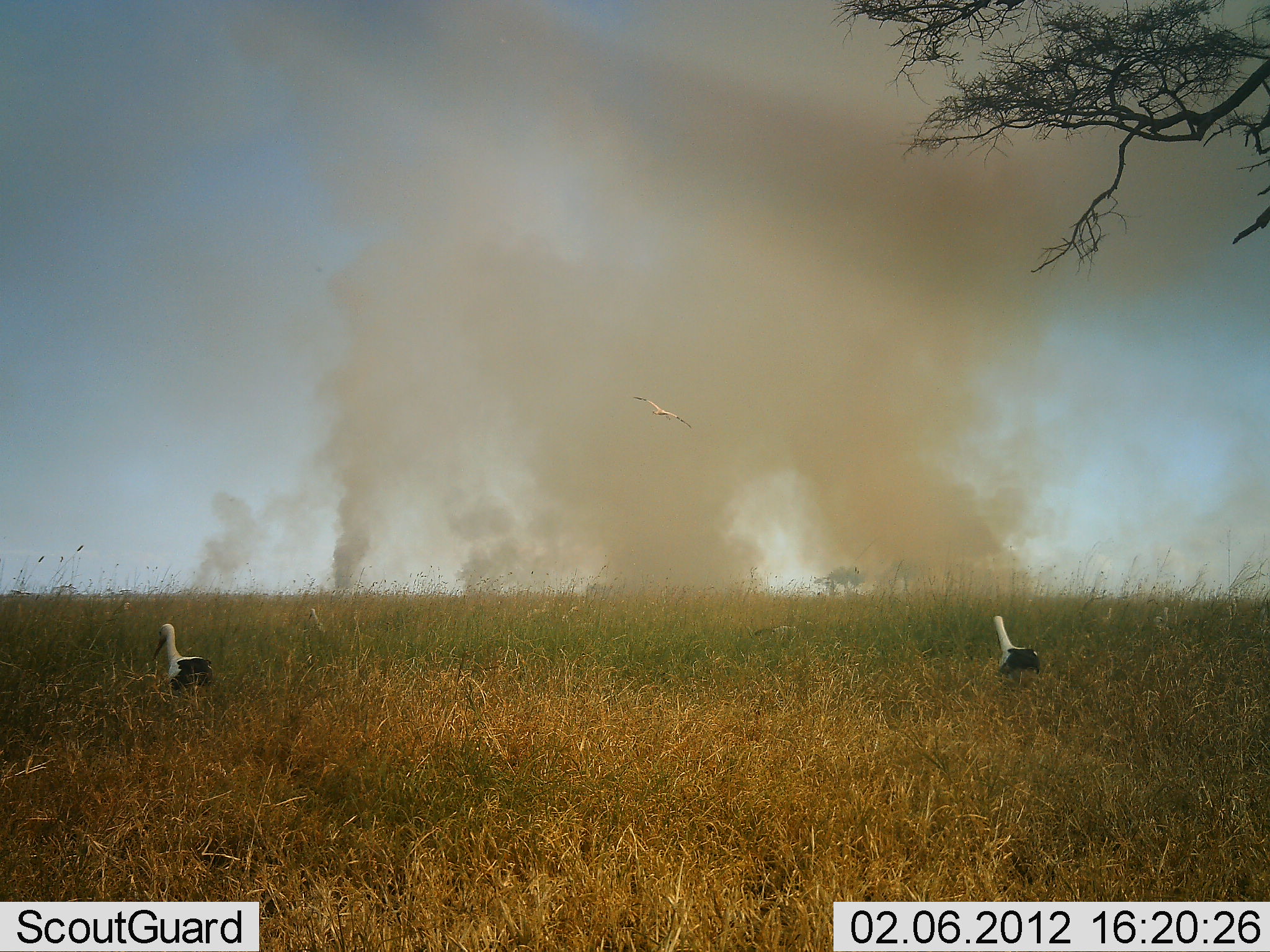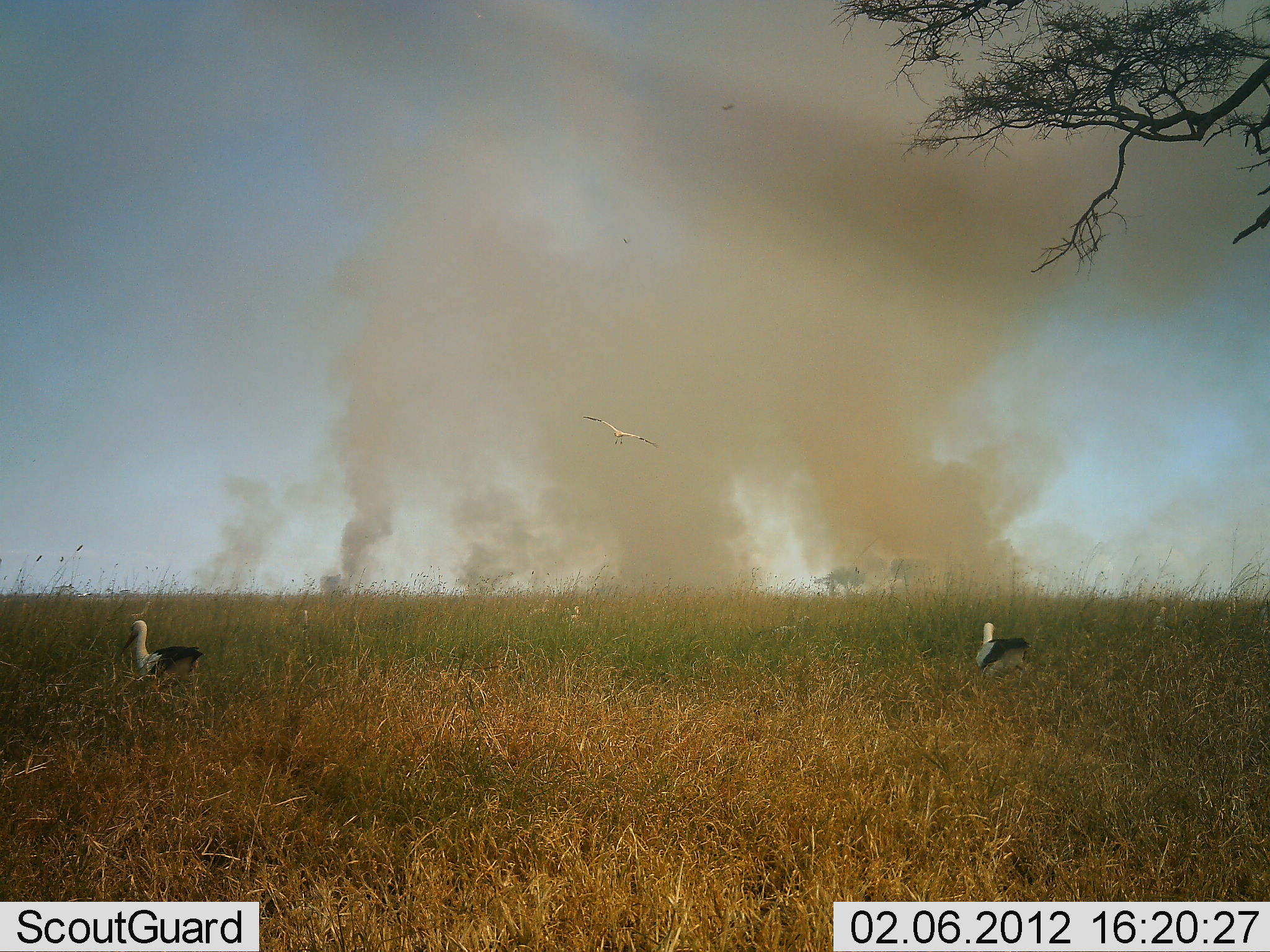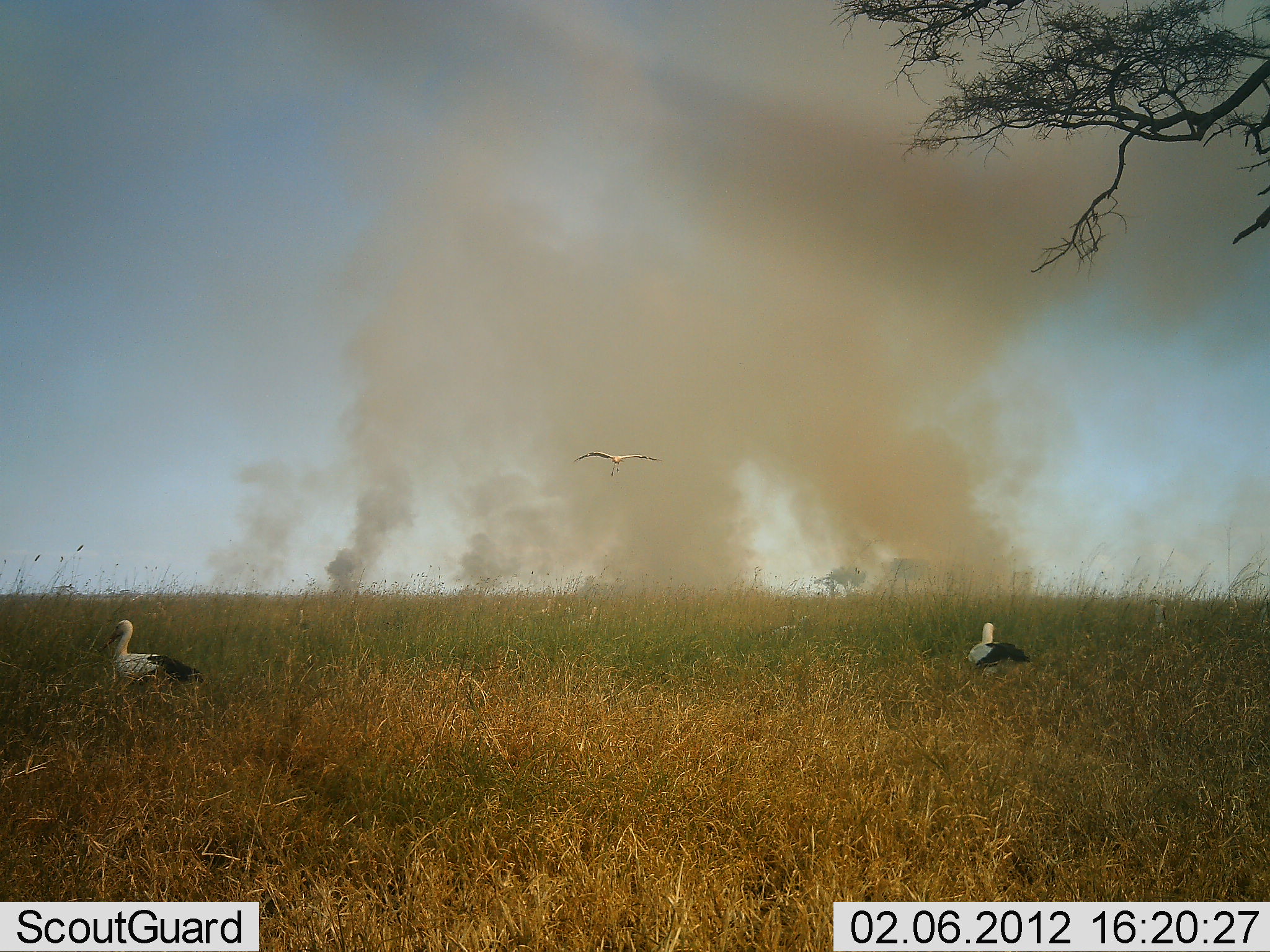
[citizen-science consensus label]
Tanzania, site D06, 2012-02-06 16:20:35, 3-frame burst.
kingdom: Animalia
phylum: Chordata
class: Aves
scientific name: Aves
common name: bird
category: otherbird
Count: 3.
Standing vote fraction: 61%.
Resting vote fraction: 0%.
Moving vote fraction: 83%.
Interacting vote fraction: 0%.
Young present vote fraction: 0%.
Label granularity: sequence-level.